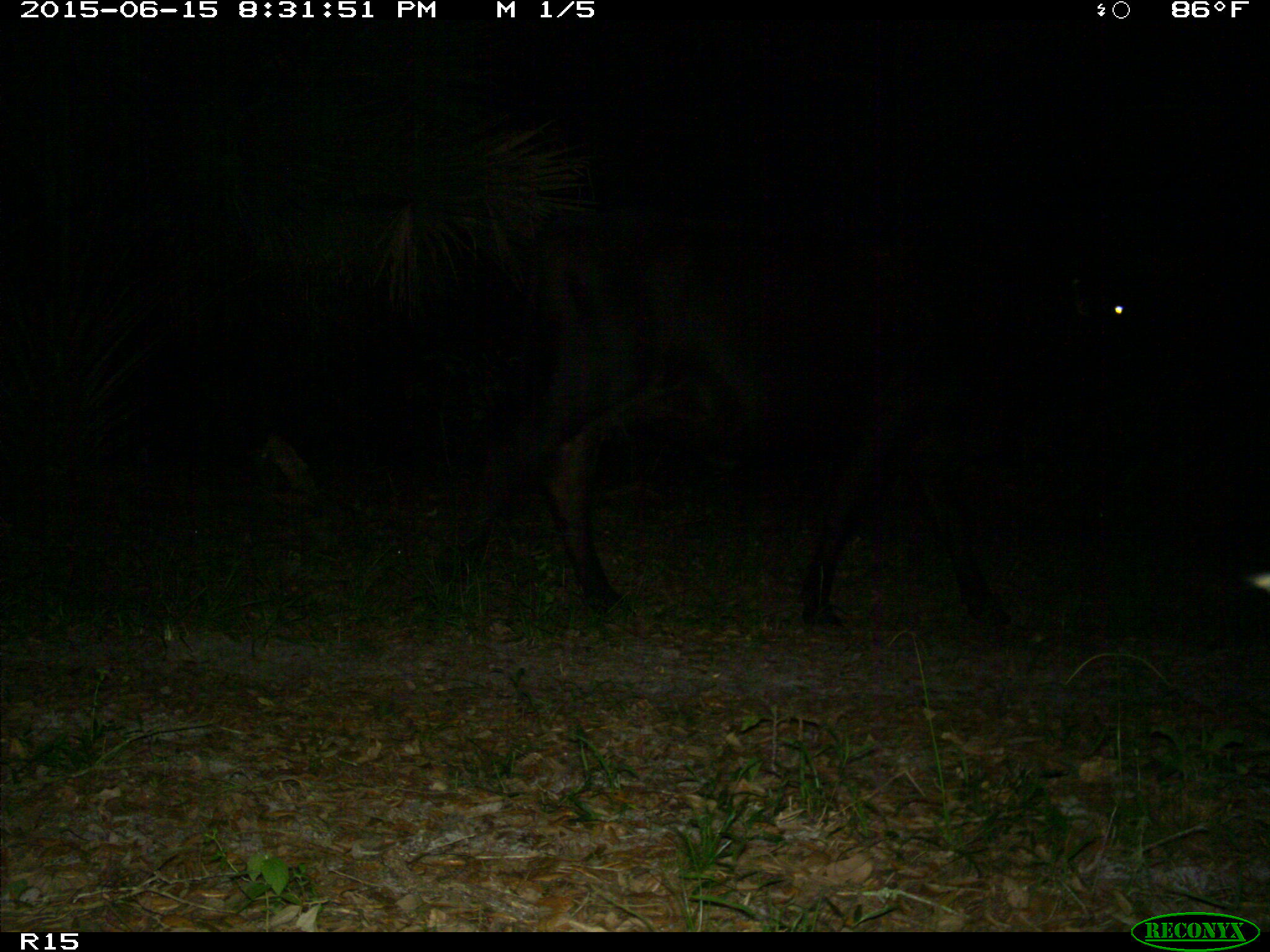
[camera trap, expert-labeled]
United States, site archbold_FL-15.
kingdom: Animalia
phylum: Chordata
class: Mammalia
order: Artiodactyla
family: Bovidae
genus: Bos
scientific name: Bos taurus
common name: domestic cow